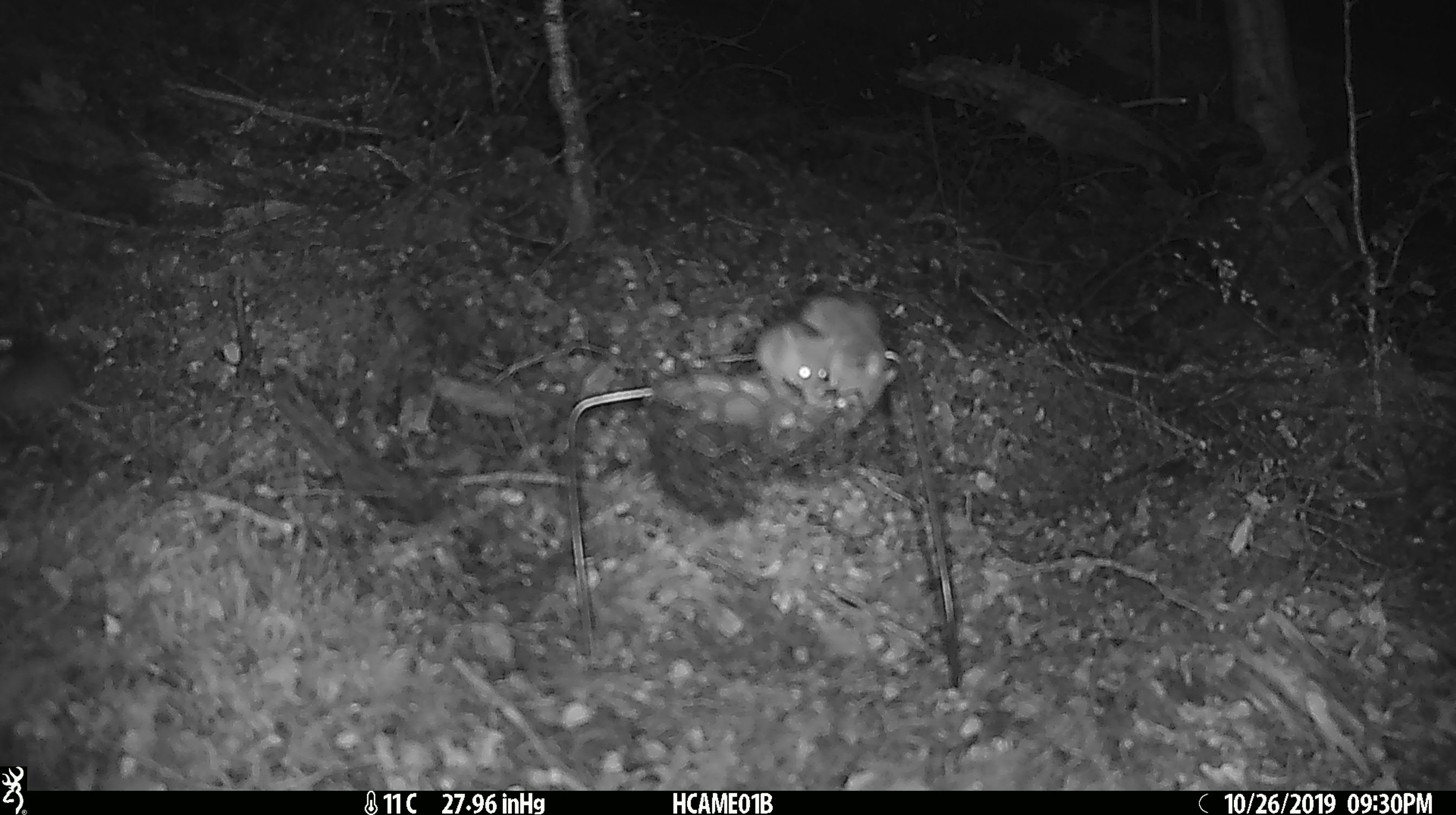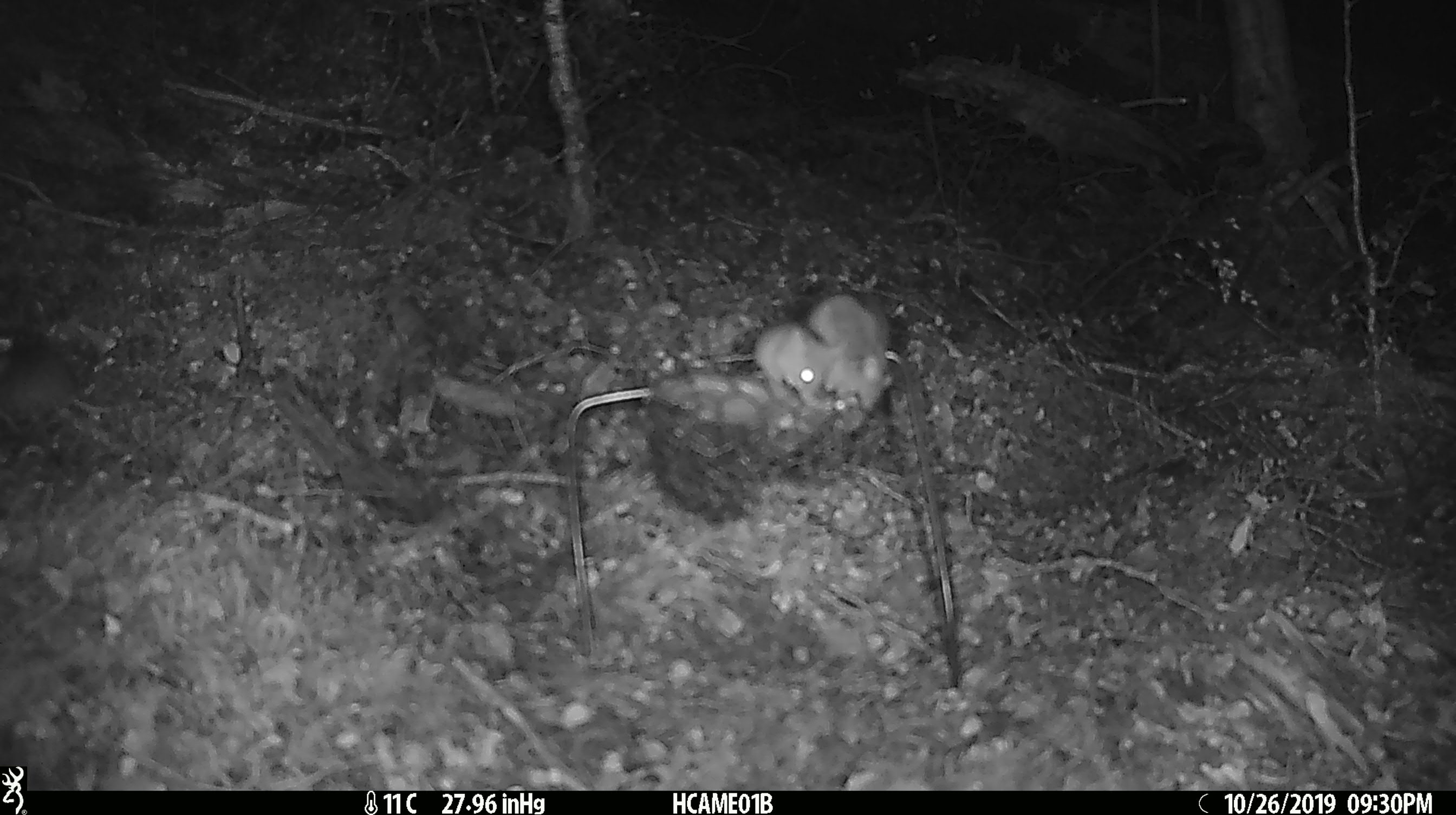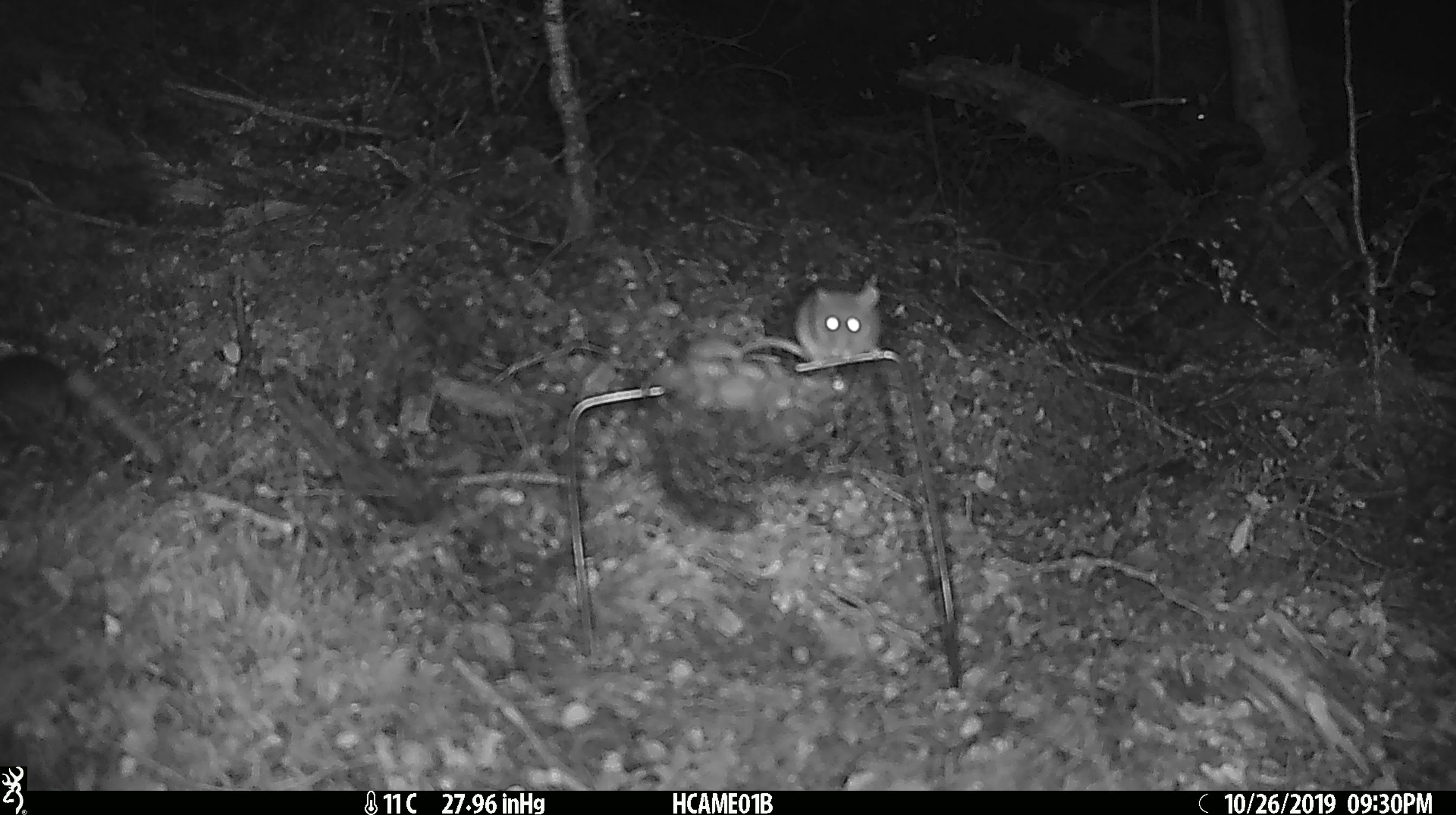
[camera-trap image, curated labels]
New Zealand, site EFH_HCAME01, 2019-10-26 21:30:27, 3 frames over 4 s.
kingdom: Animalia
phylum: Chordata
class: Mammalia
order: Rodentia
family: Muridae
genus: Mus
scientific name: Mus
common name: mouse